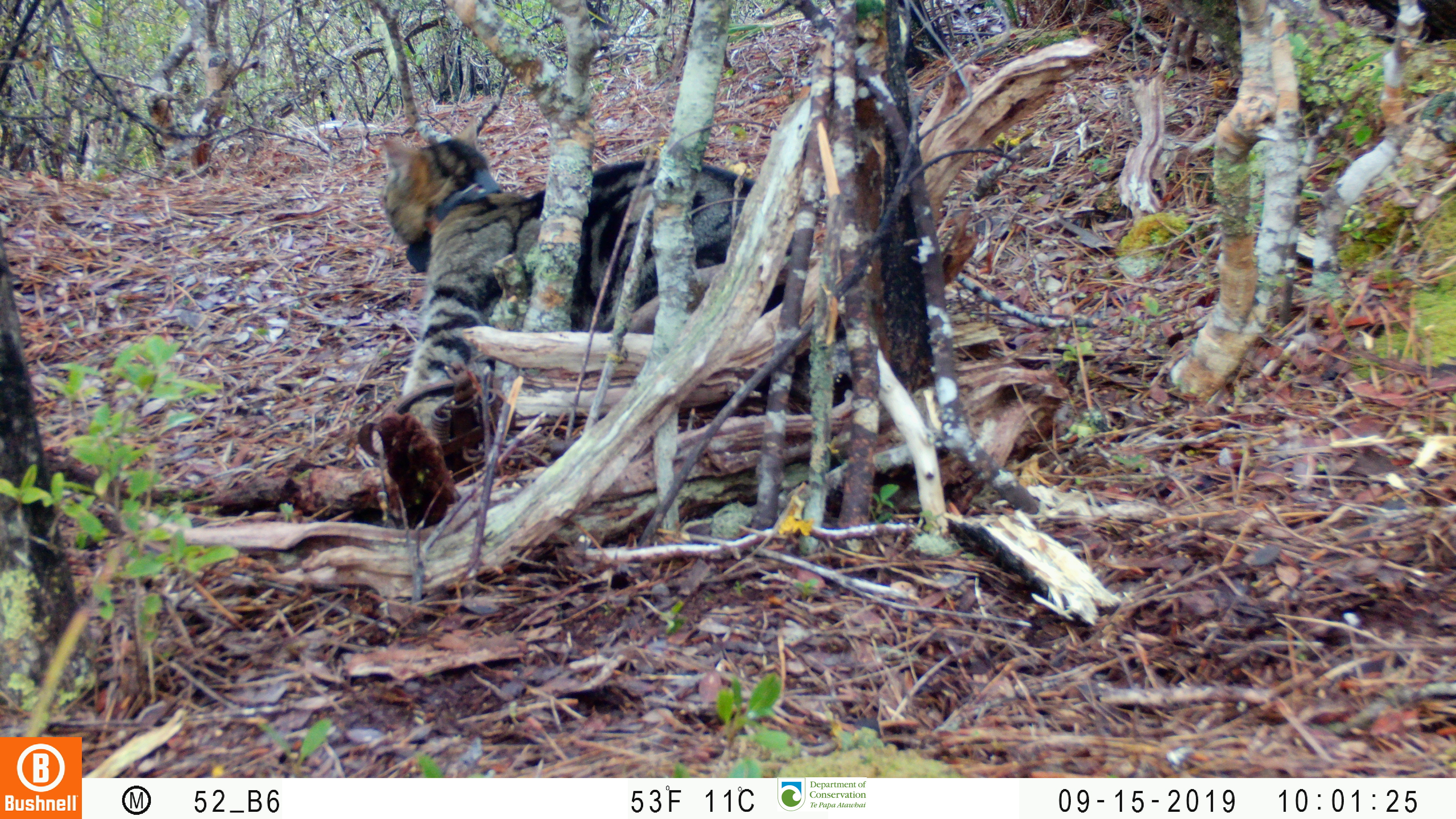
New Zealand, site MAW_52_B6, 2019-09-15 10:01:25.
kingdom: Animalia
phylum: Chordata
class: Mammalia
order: Carnivora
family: Felidae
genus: Felis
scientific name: Felis catus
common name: domestic cat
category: cat